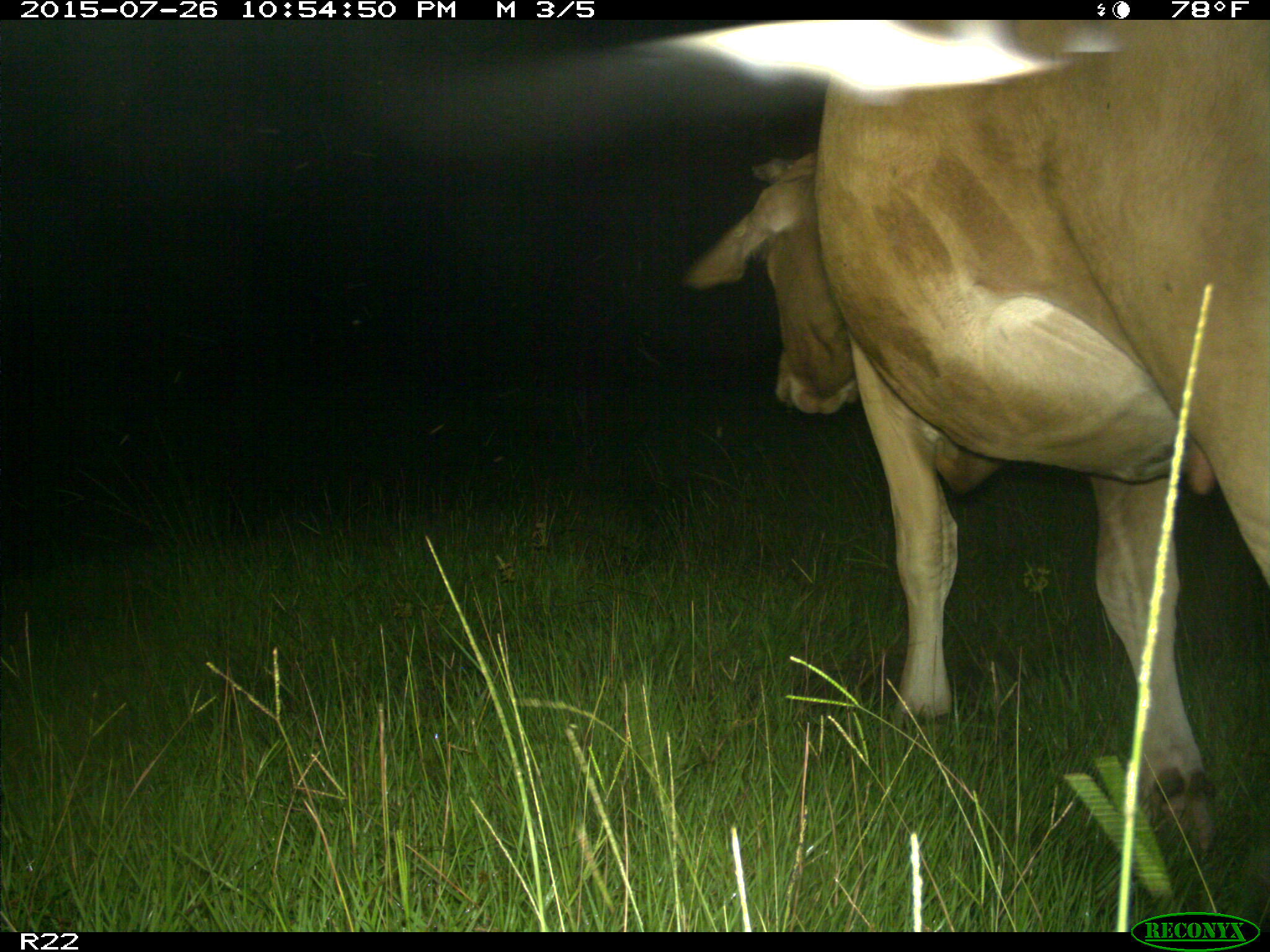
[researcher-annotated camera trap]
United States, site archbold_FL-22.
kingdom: Animalia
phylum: Chordata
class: Mammalia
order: Artiodactyla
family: Bovidae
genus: Bos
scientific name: Bos taurus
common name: domestic cow